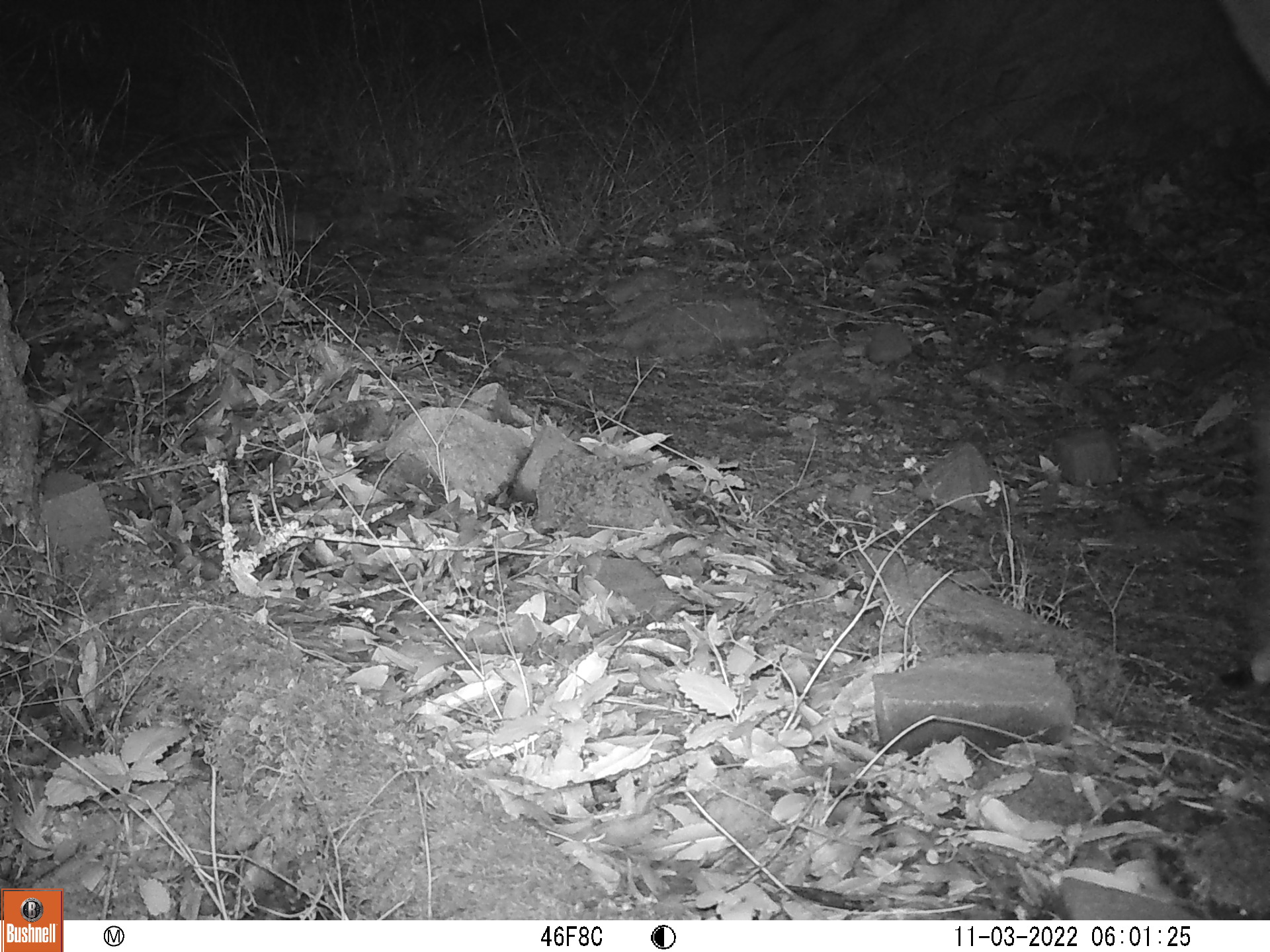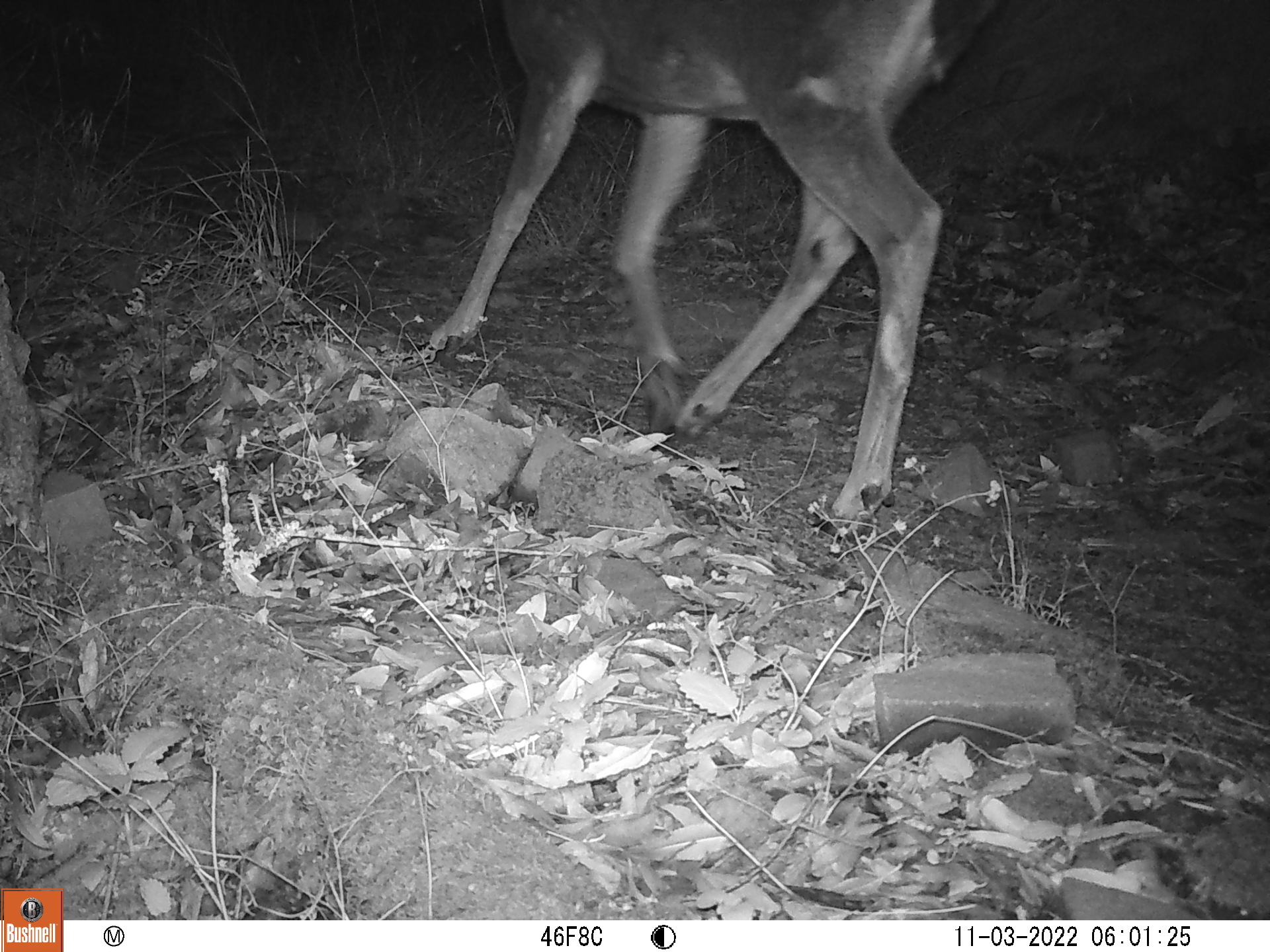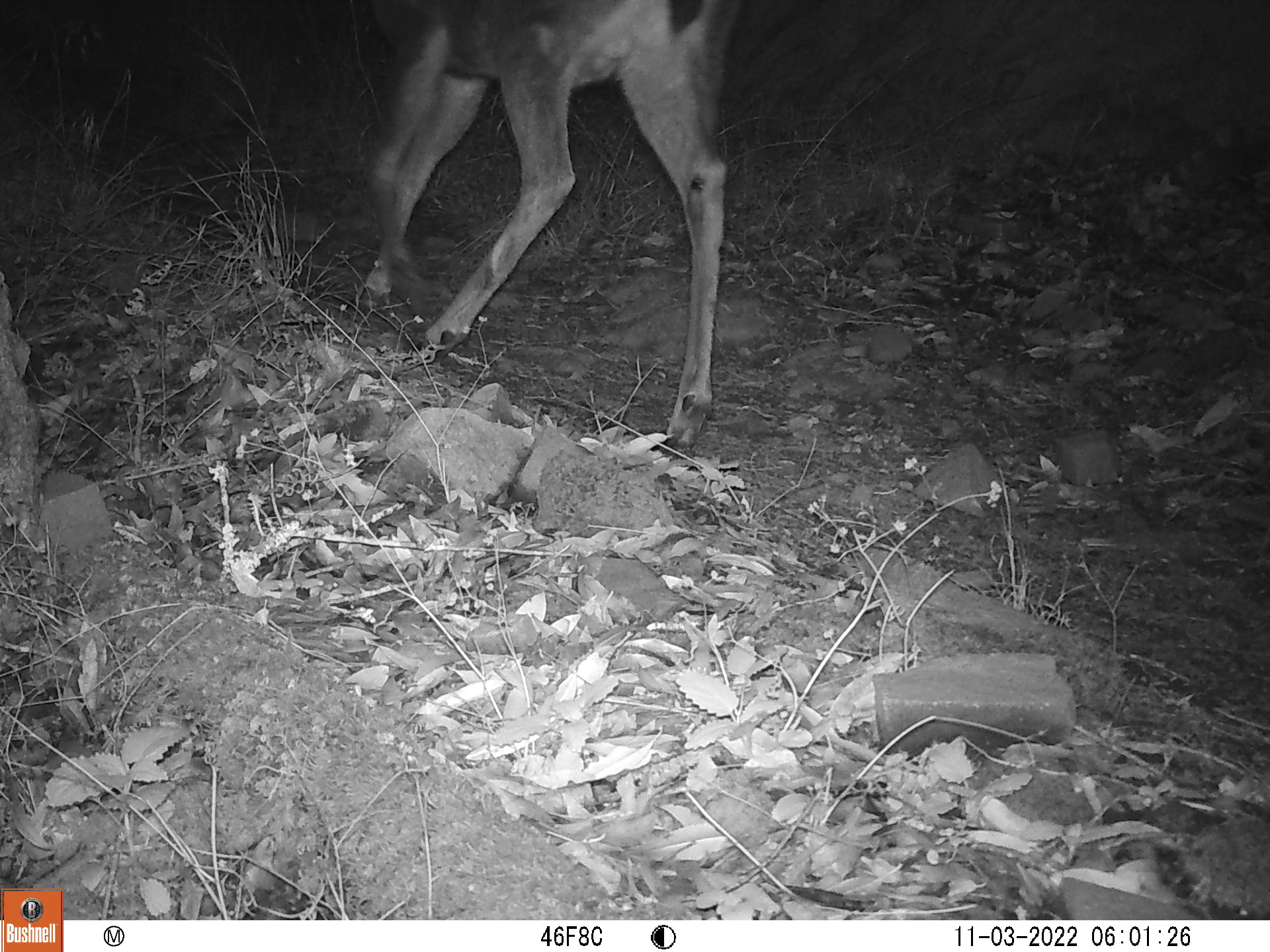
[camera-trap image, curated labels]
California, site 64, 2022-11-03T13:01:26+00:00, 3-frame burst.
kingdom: Animalia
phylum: Chordata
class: Mammalia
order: Artiodactyla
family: Cervidae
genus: Odocoileus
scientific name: Odocoileus hemionus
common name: mule deer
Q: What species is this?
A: Mule deer (Odocoileus hemionus).